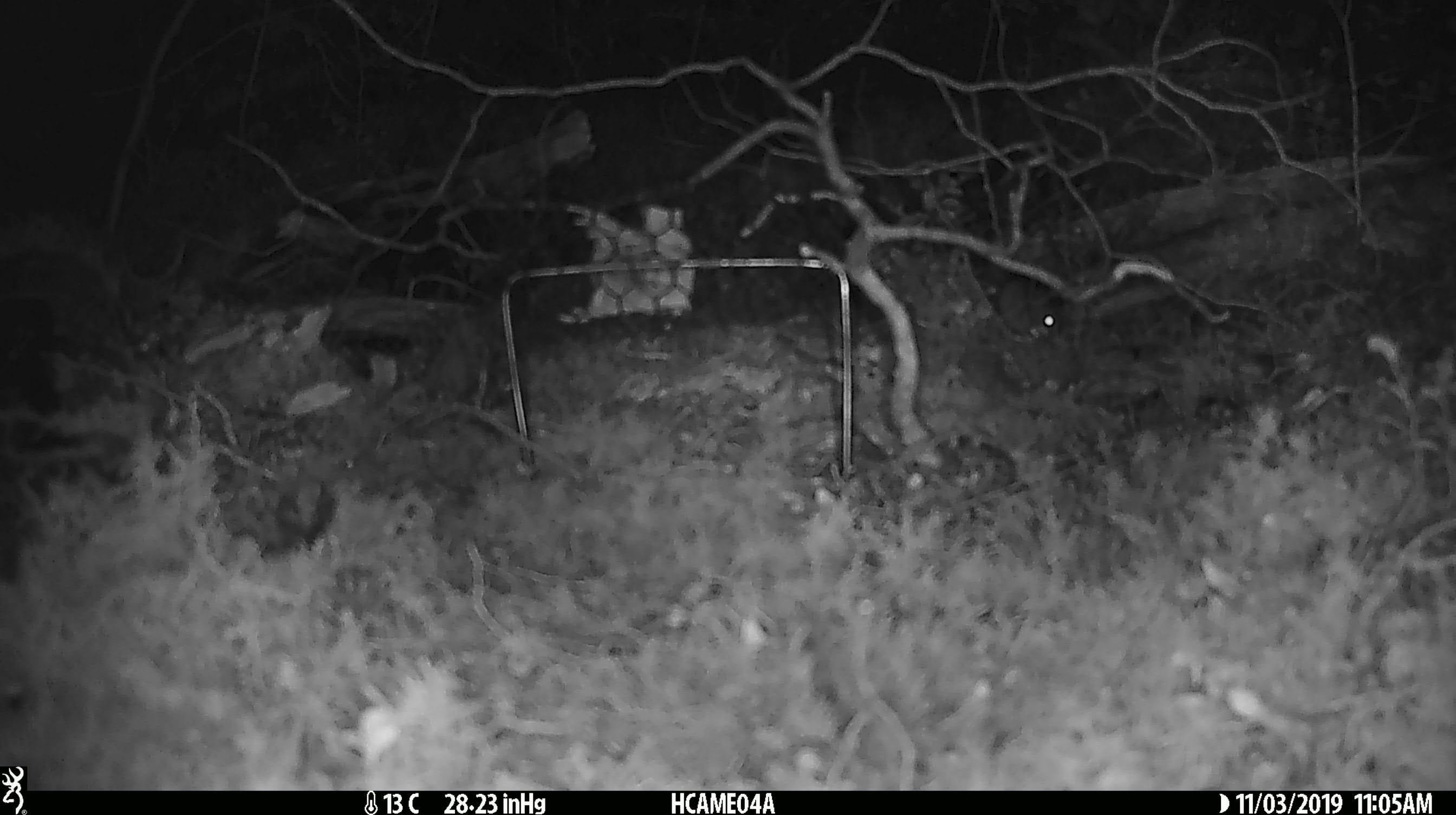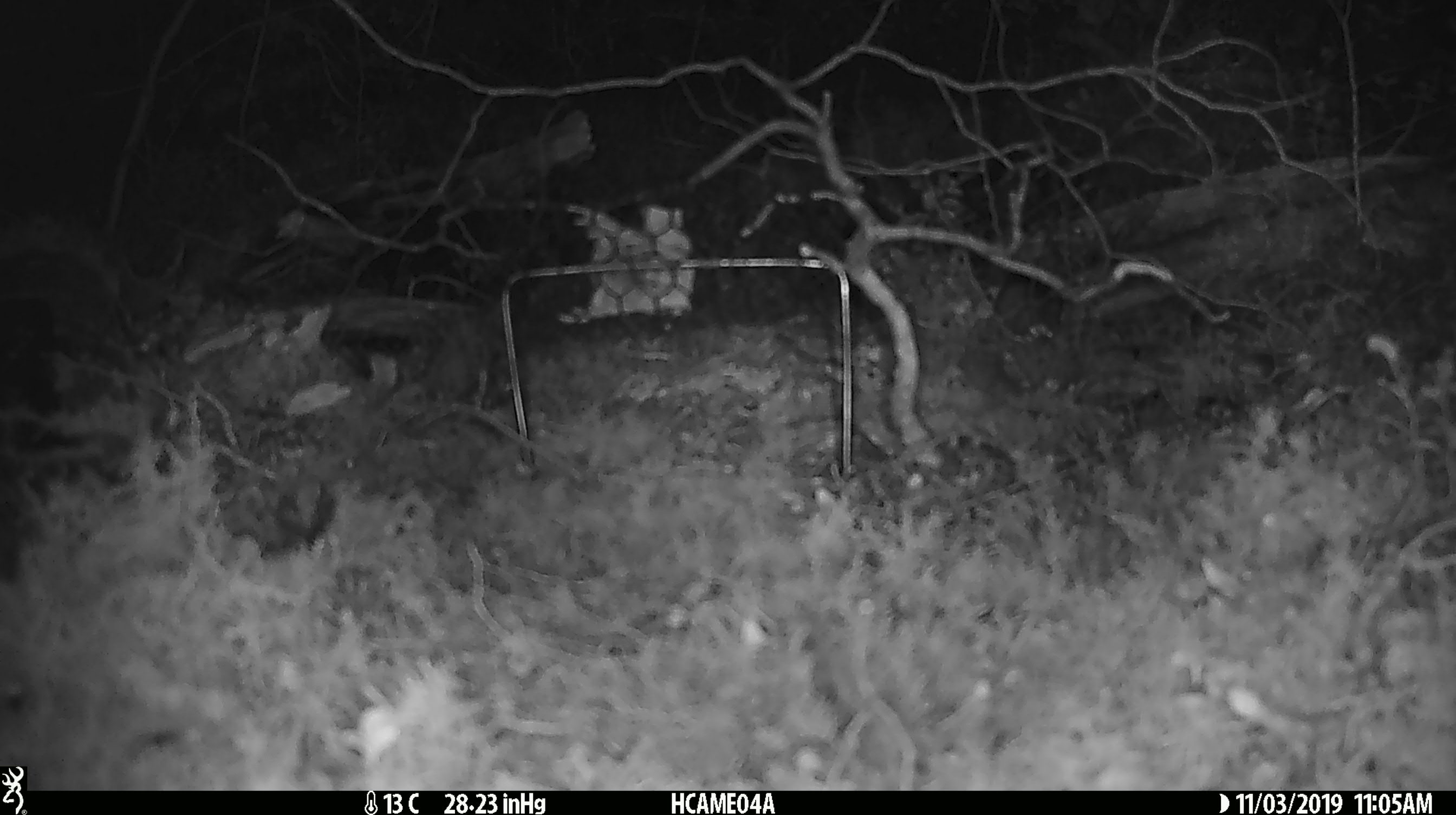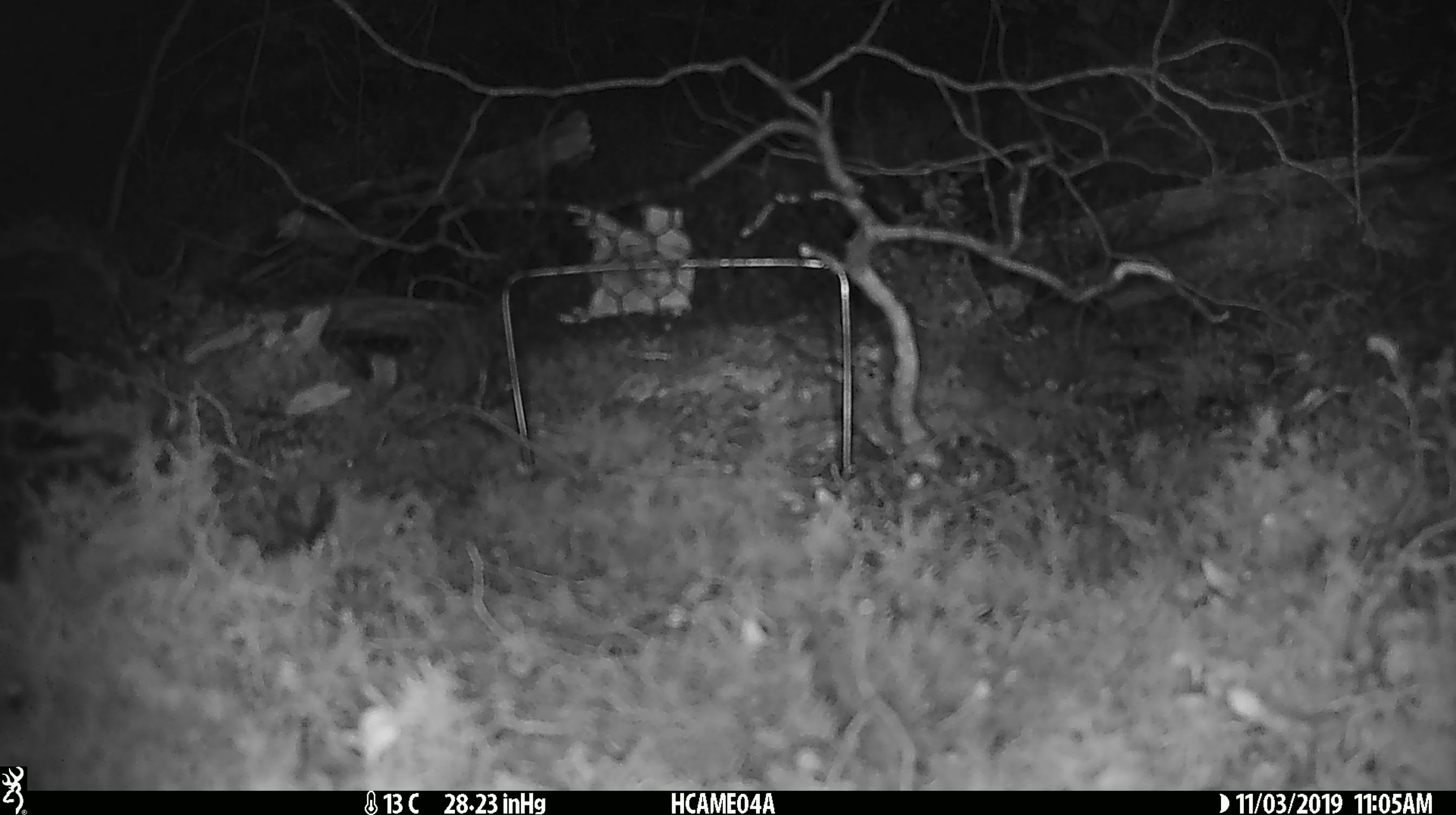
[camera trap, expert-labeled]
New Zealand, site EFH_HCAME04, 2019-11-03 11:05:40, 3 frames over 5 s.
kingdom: Animalia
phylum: Chordata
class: Mammalia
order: Rodentia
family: Muridae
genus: Mus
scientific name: Mus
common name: mouse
Mouse (Mus).